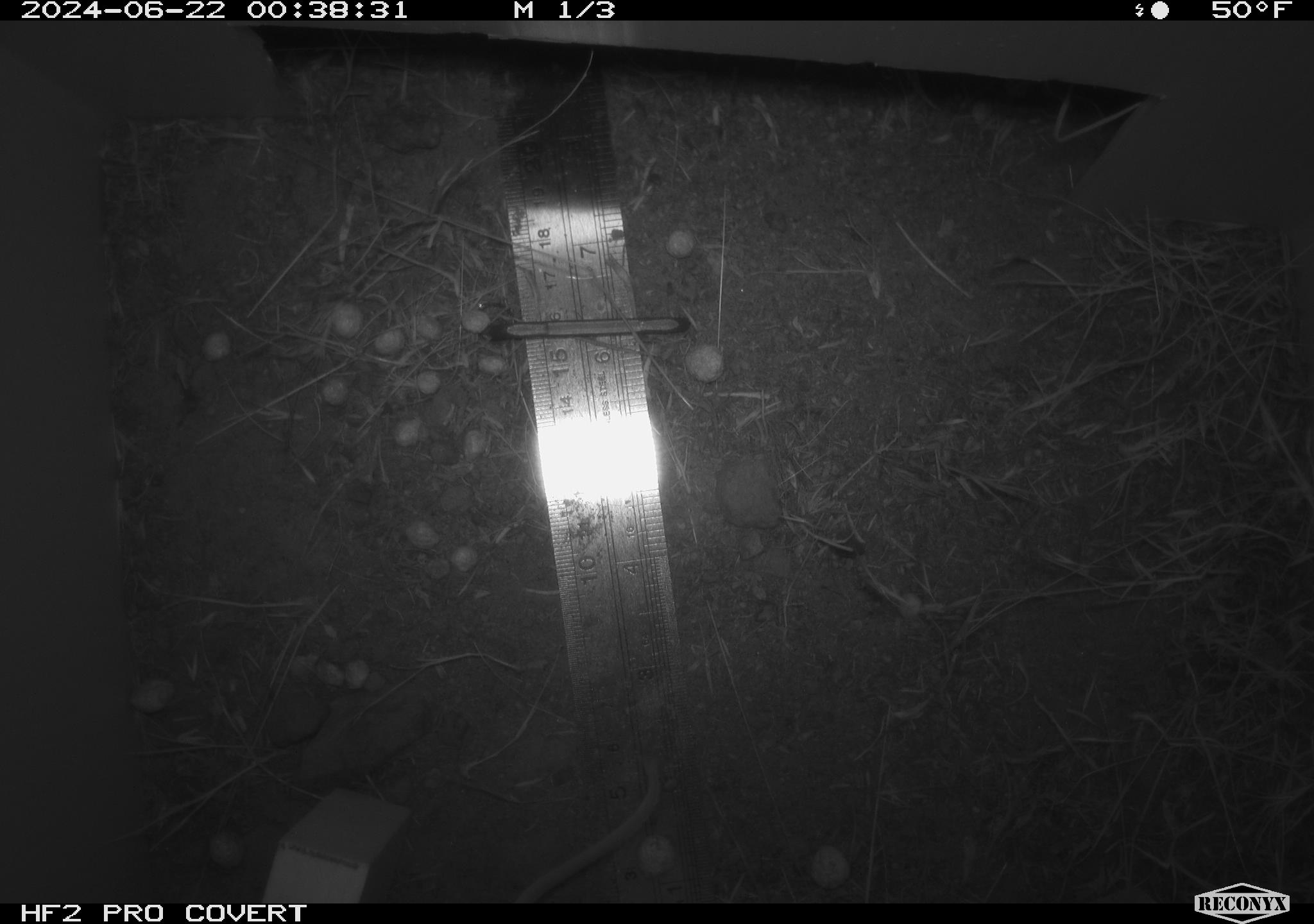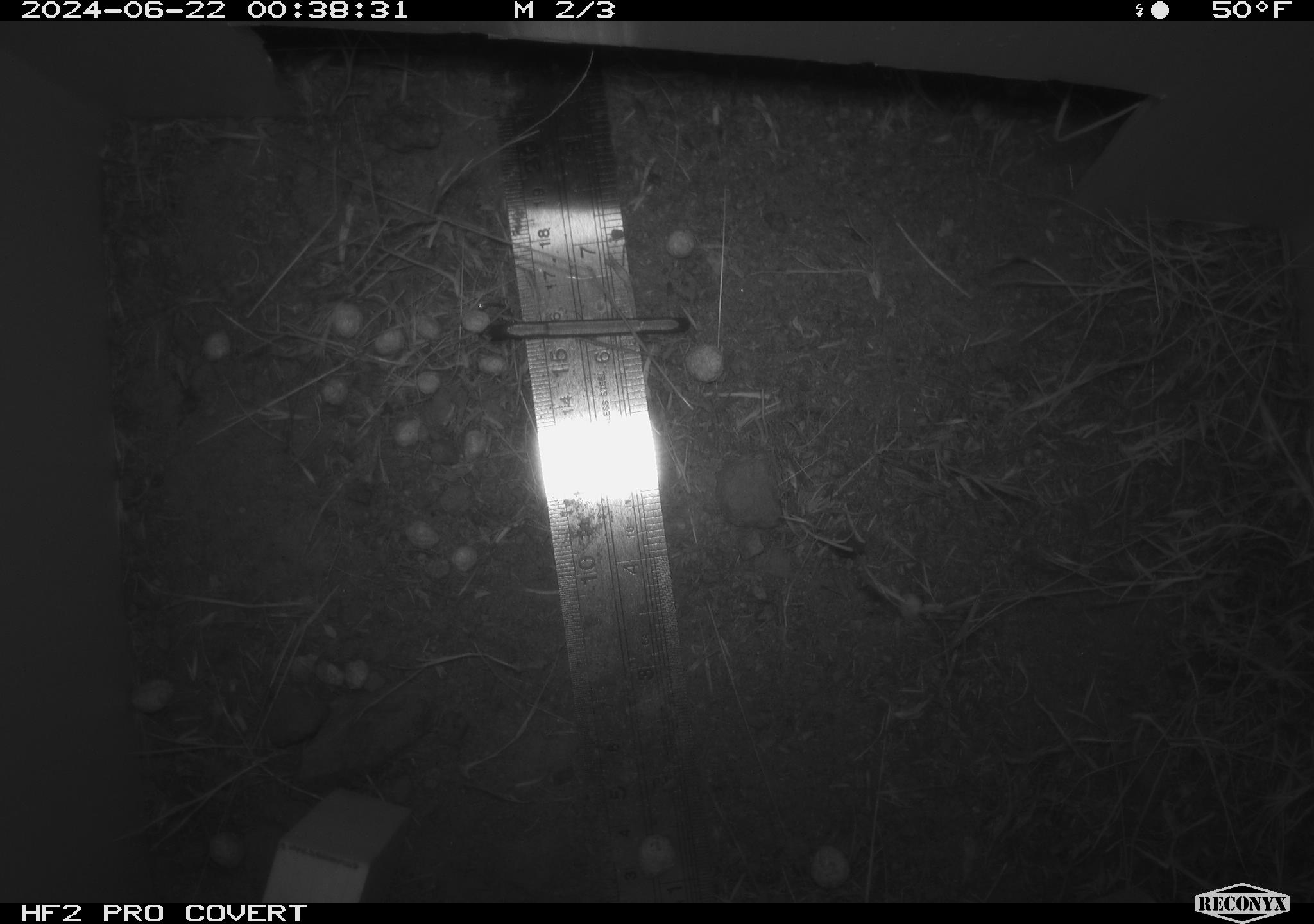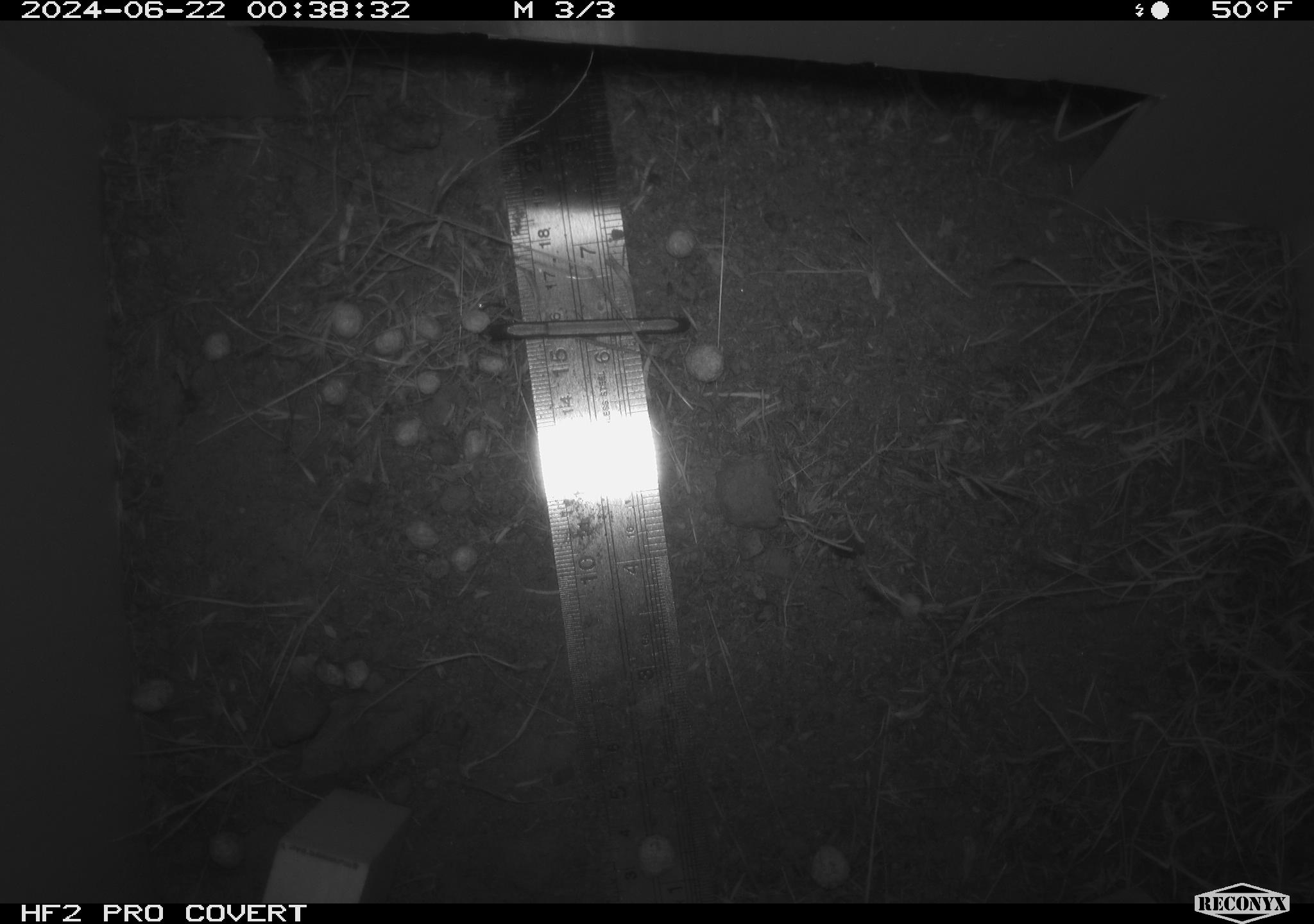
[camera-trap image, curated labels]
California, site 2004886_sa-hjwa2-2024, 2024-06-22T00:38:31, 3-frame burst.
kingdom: Animalia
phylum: Chordata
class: Mammalia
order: Rodentia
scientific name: Rodentia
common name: rodent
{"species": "rodent (Rodentia)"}